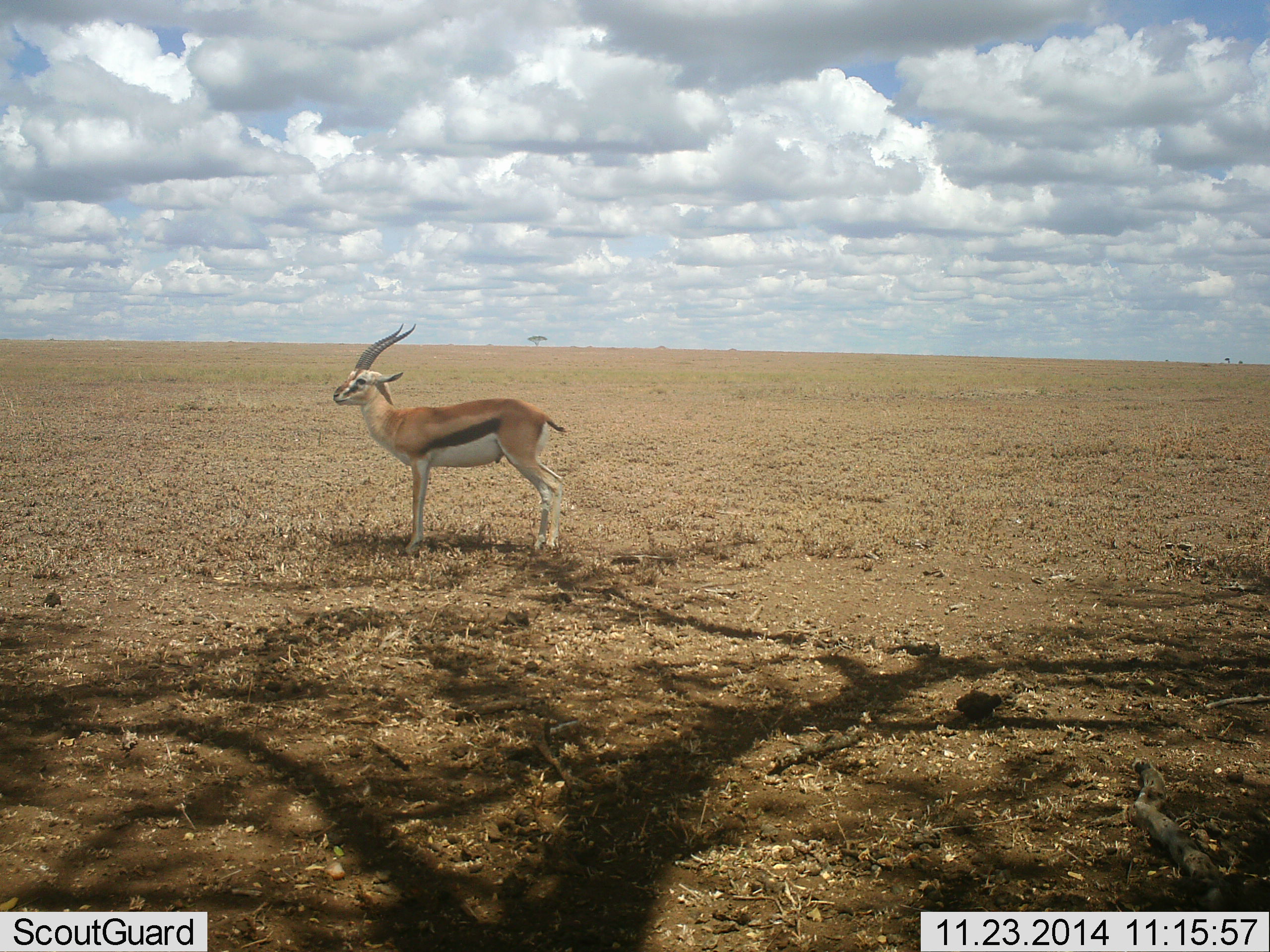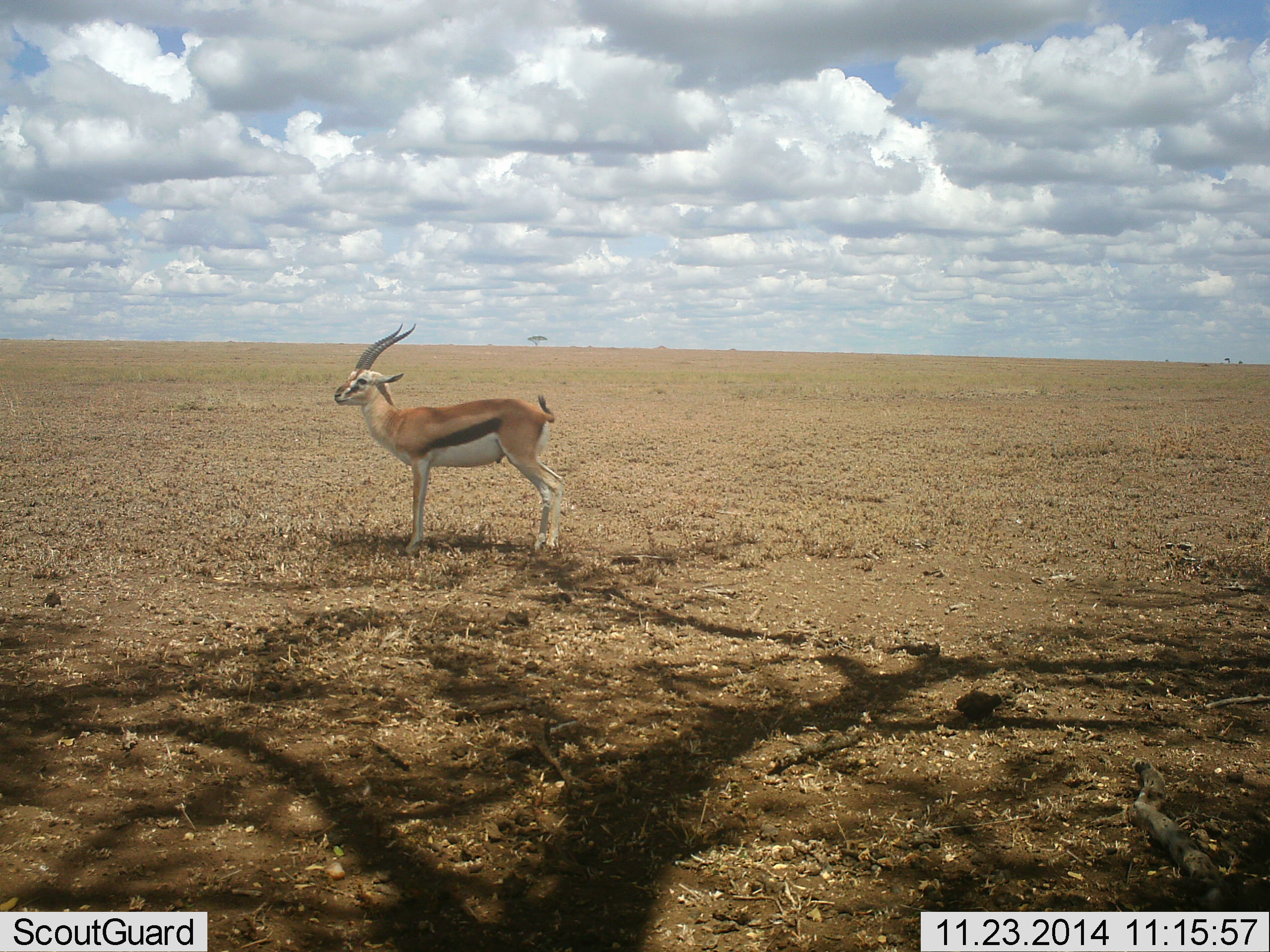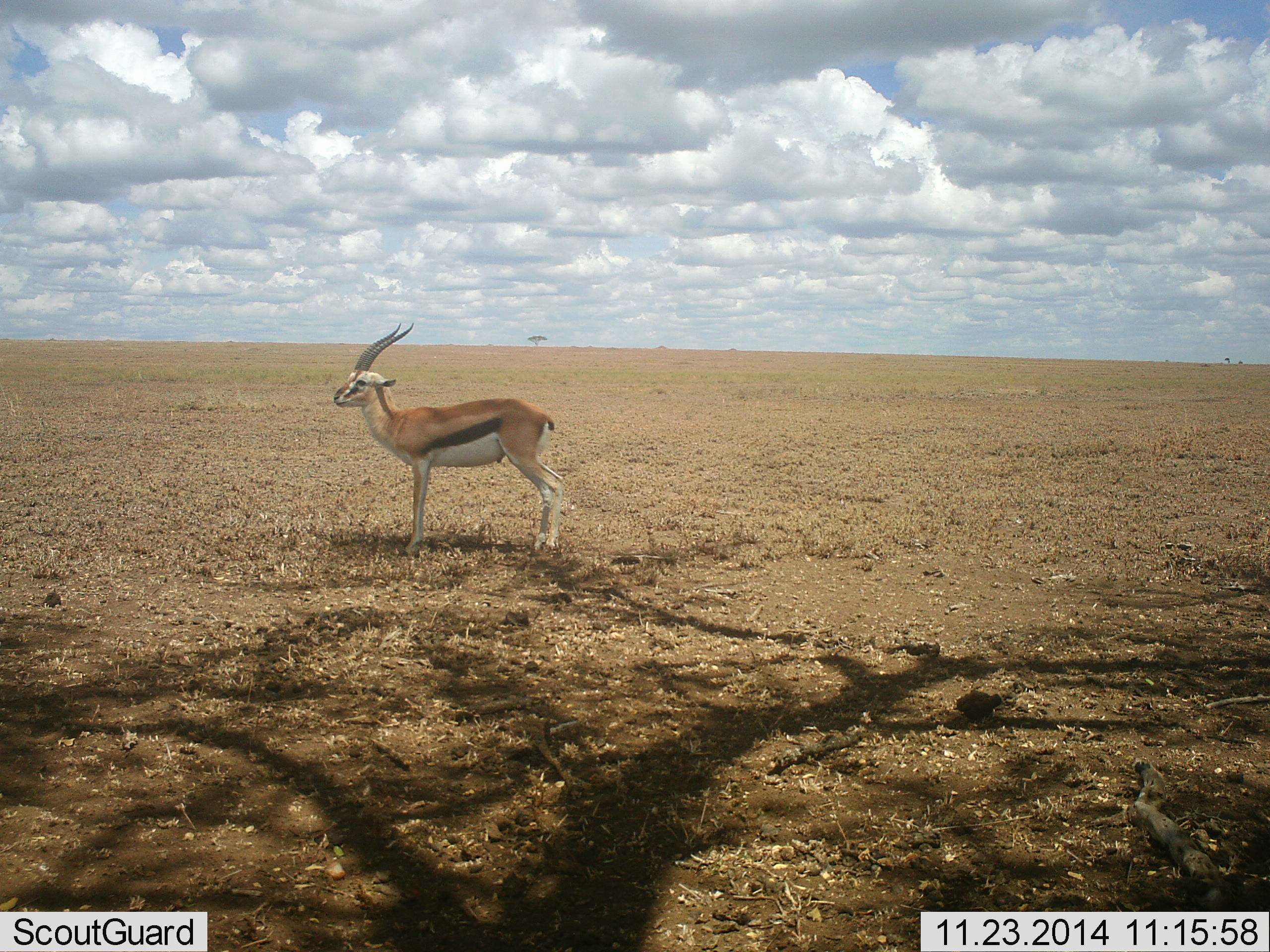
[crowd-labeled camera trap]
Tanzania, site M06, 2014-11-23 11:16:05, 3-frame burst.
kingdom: Animalia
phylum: Chordata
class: Mammalia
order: Artiodactyla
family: Bovidae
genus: Eudorcas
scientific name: Eudorcas thomsonii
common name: thomson's gazelle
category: gazellethomsons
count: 1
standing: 100%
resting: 10%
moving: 10%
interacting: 0%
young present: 0%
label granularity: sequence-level